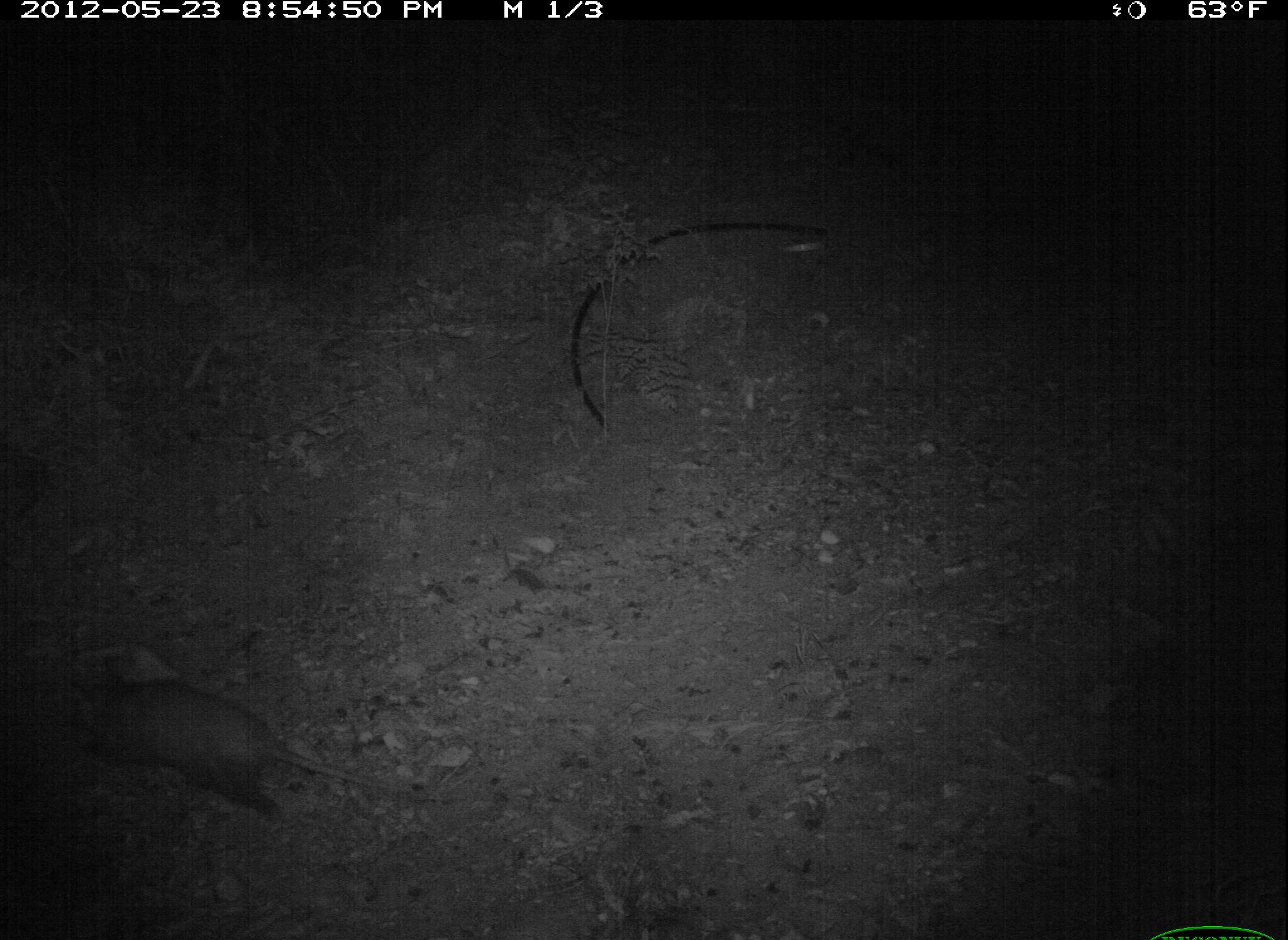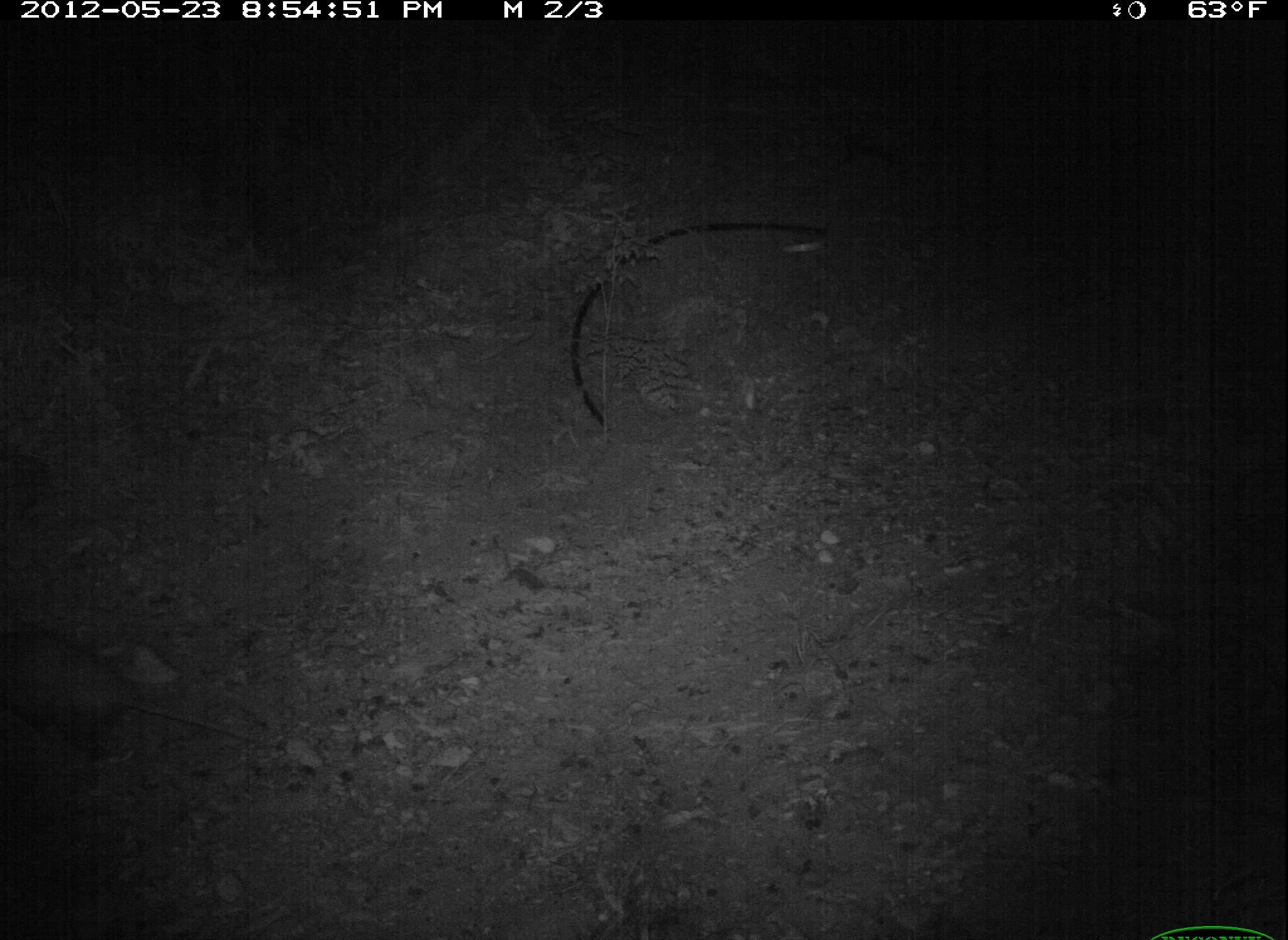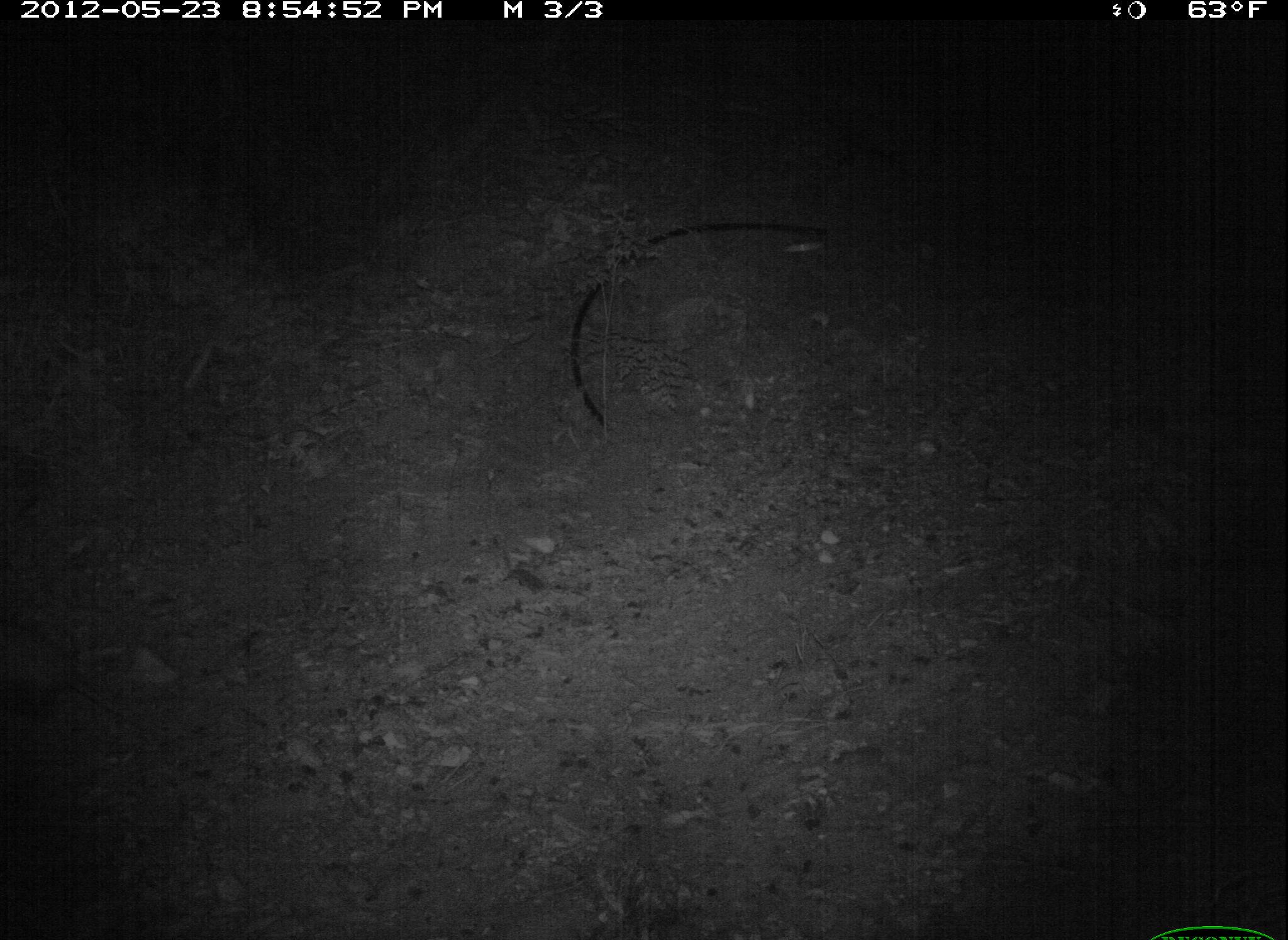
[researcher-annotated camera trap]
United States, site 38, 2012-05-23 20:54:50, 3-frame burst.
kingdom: Animalia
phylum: Chordata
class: Mammalia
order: Didelphimorphia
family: Didelphidae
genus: Didelphis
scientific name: Didelphis virginiana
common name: virginia opossum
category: opossum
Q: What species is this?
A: Opossum (virginia opossum) (Didelphis virginiana).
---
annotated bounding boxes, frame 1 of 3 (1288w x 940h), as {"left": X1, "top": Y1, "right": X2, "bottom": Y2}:
opossum: {"left": 35, "top": 643, "right": 464, "bottom": 863}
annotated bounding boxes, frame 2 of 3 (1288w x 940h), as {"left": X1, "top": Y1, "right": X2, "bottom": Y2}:
opossum: {"left": 8, "top": 612, "right": 246, "bottom": 794}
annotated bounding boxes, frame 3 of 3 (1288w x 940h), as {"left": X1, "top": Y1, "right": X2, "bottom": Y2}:
opossum: {"left": 0, "top": 607, "right": 177, "bottom": 754}